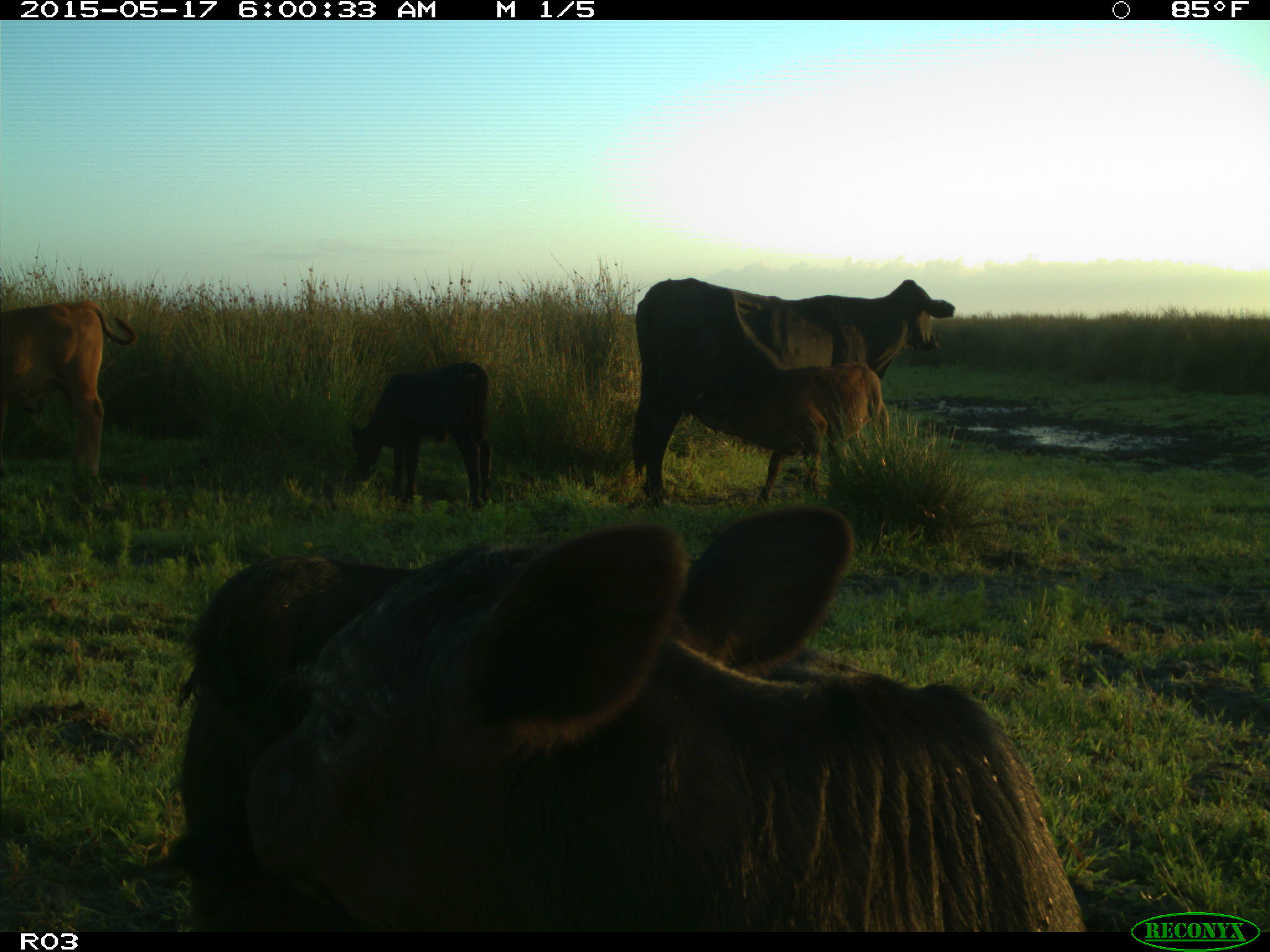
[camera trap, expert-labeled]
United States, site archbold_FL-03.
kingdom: Animalia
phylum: Chordata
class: Mammalia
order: Artiodactyla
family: Bovidae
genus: Bos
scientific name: Bos taurus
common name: domestic cow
Bos taurus (domestic cow).